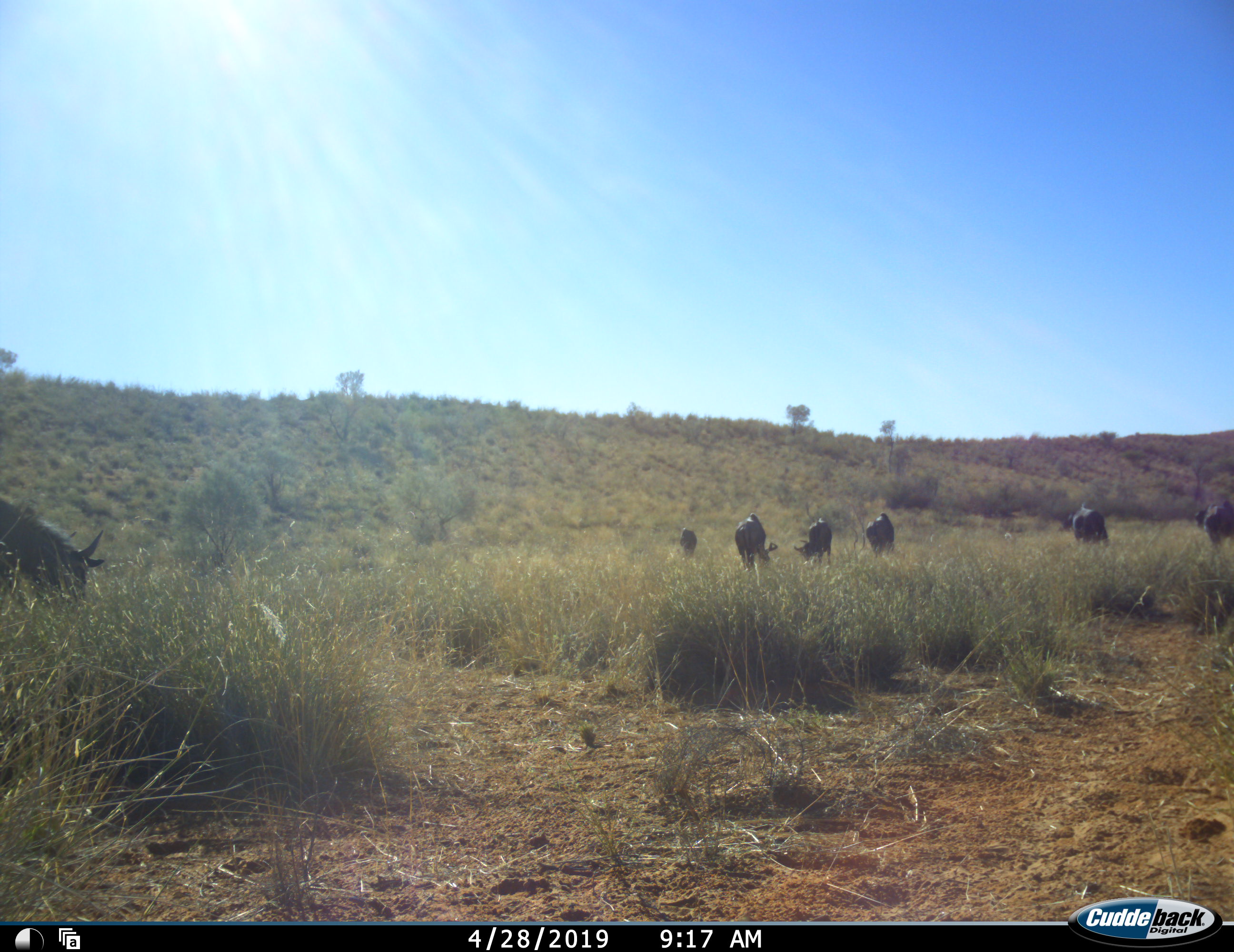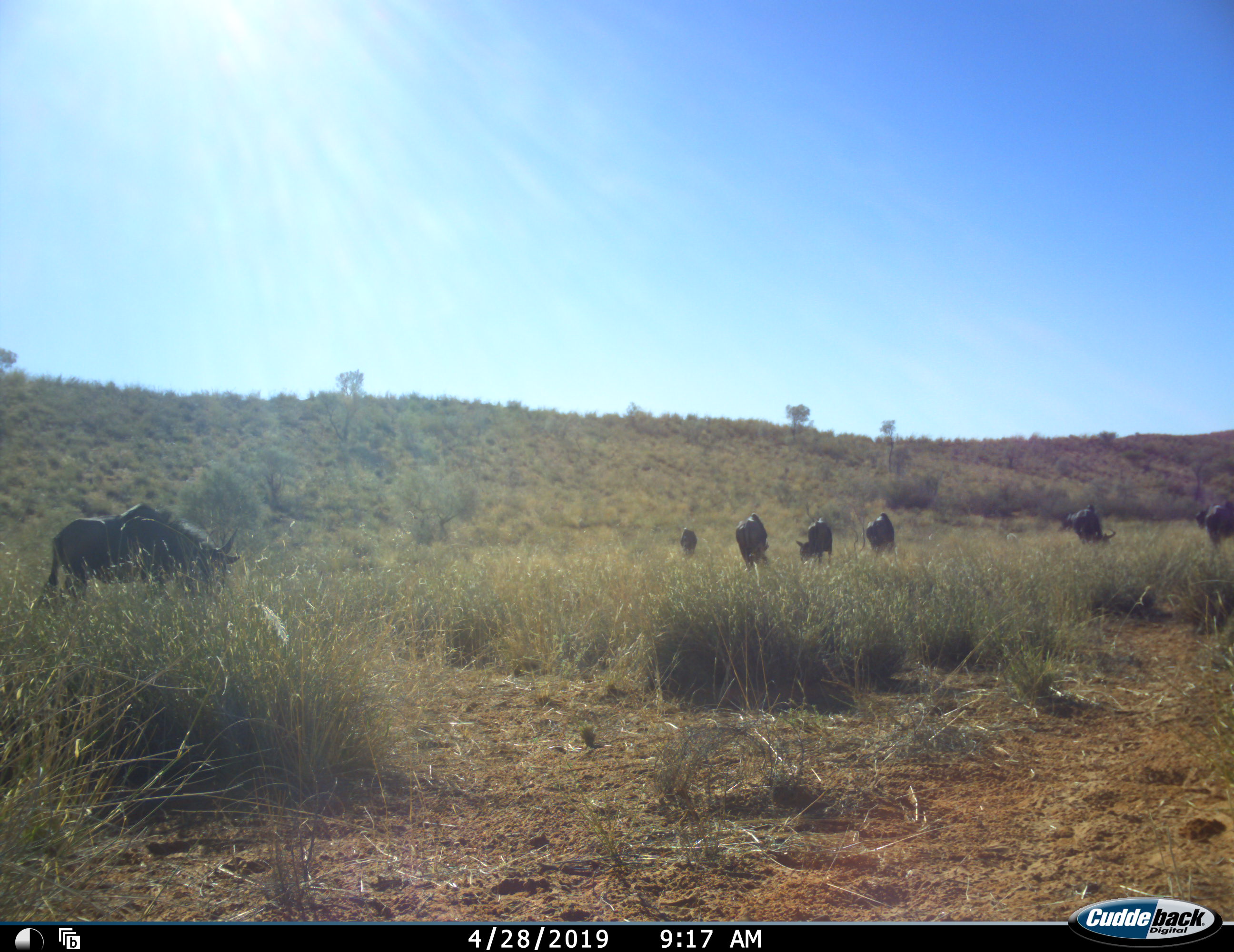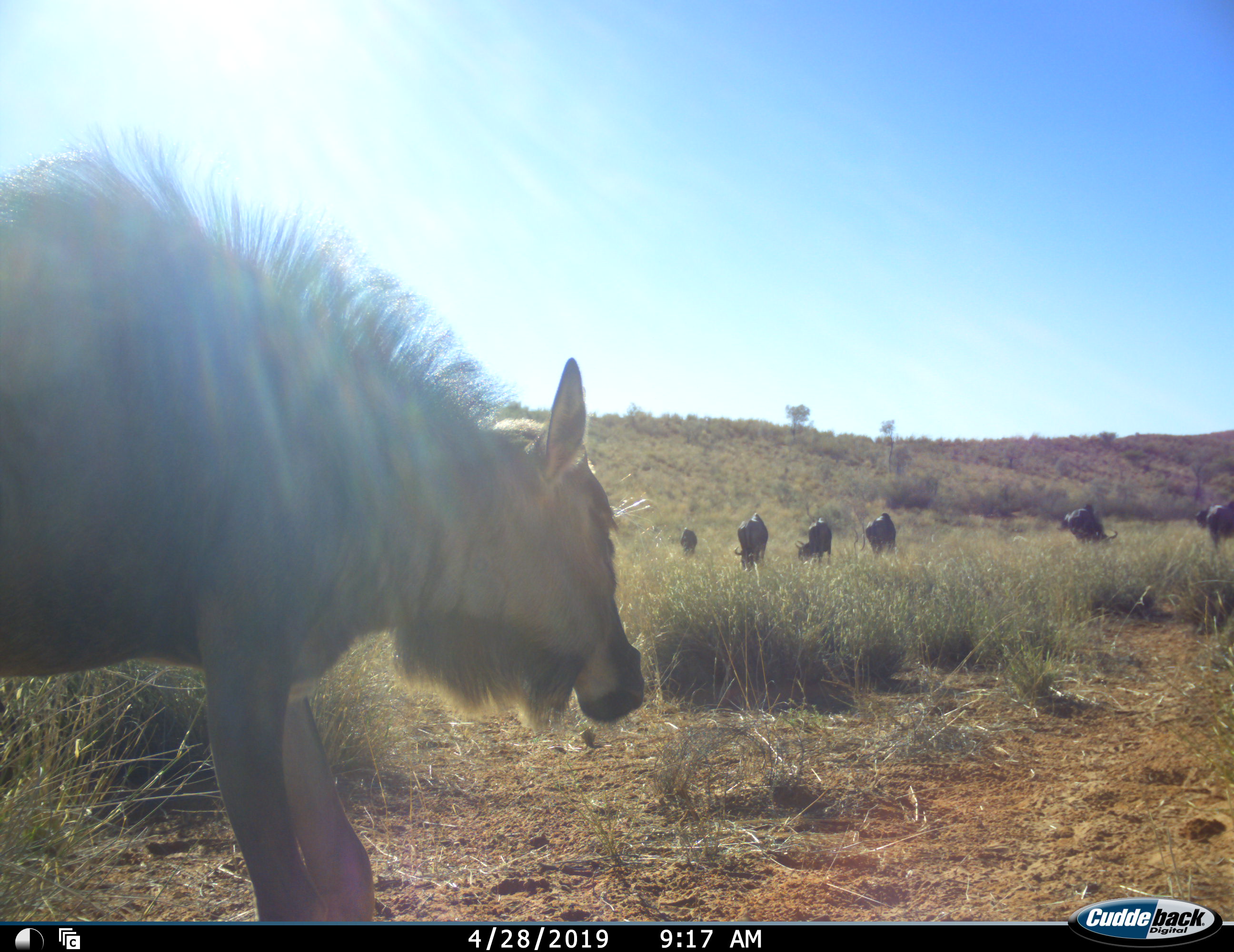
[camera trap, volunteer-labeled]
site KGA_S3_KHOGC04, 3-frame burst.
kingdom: Animalia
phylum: Chordata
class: Mammalia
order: Artiodactyla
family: Bovidae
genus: Connochaetes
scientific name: Connochaetes taurinus taurinus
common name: blue wildebeest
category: wildebeestblue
Wildebeestblue (blue wildebeest) (Connochaetes taurinus taurinus), count 8. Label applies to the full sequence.